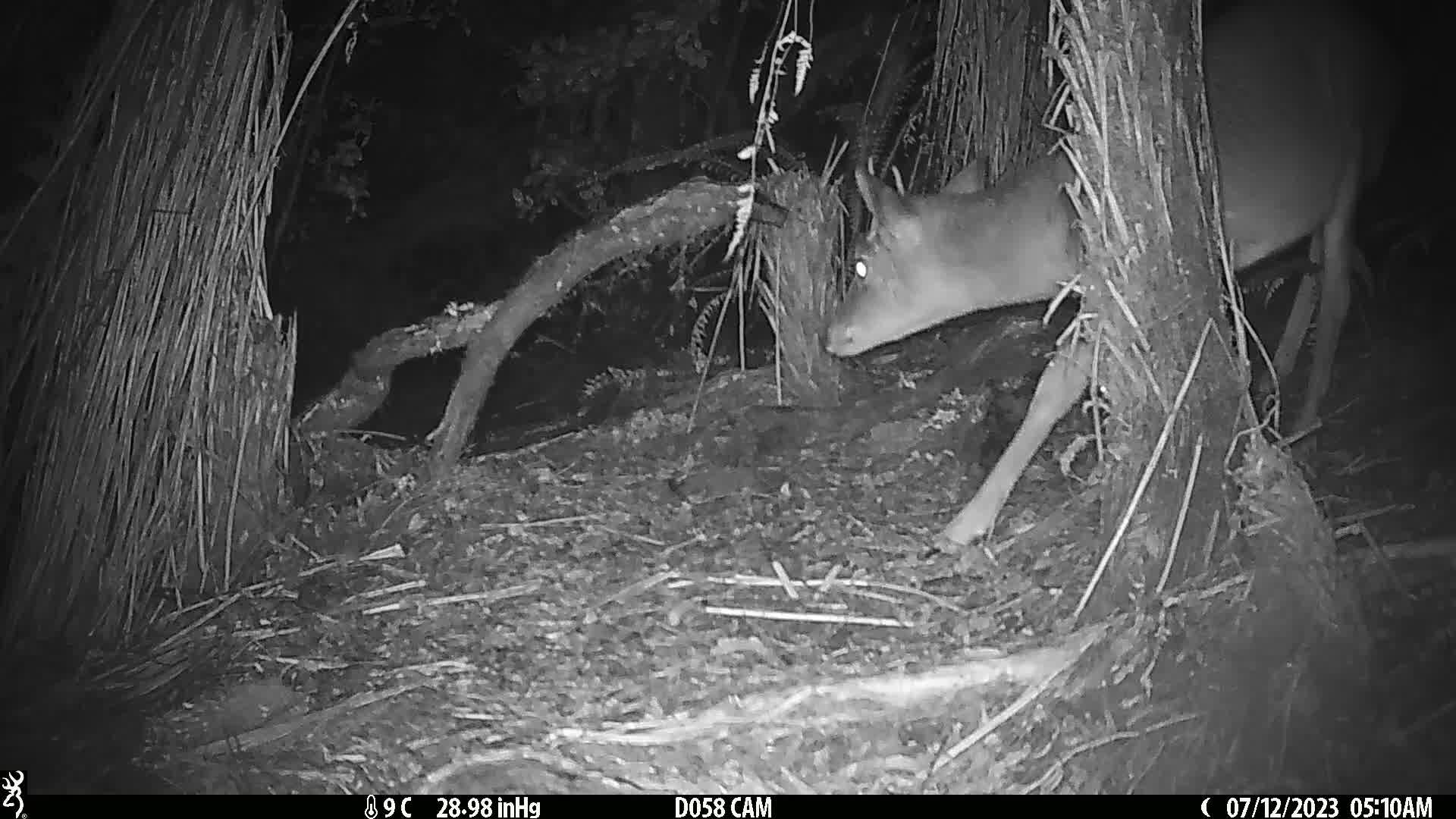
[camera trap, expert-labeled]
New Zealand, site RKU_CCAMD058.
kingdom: Animalia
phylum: Chordata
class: Mammalia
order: Artiodactyla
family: Cervidae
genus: Odocoileus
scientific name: Odocoileus virginianus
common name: white-tailed deer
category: white tailed deer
White tailed deer (white-tailed deer) (Odocoileus virginianus).